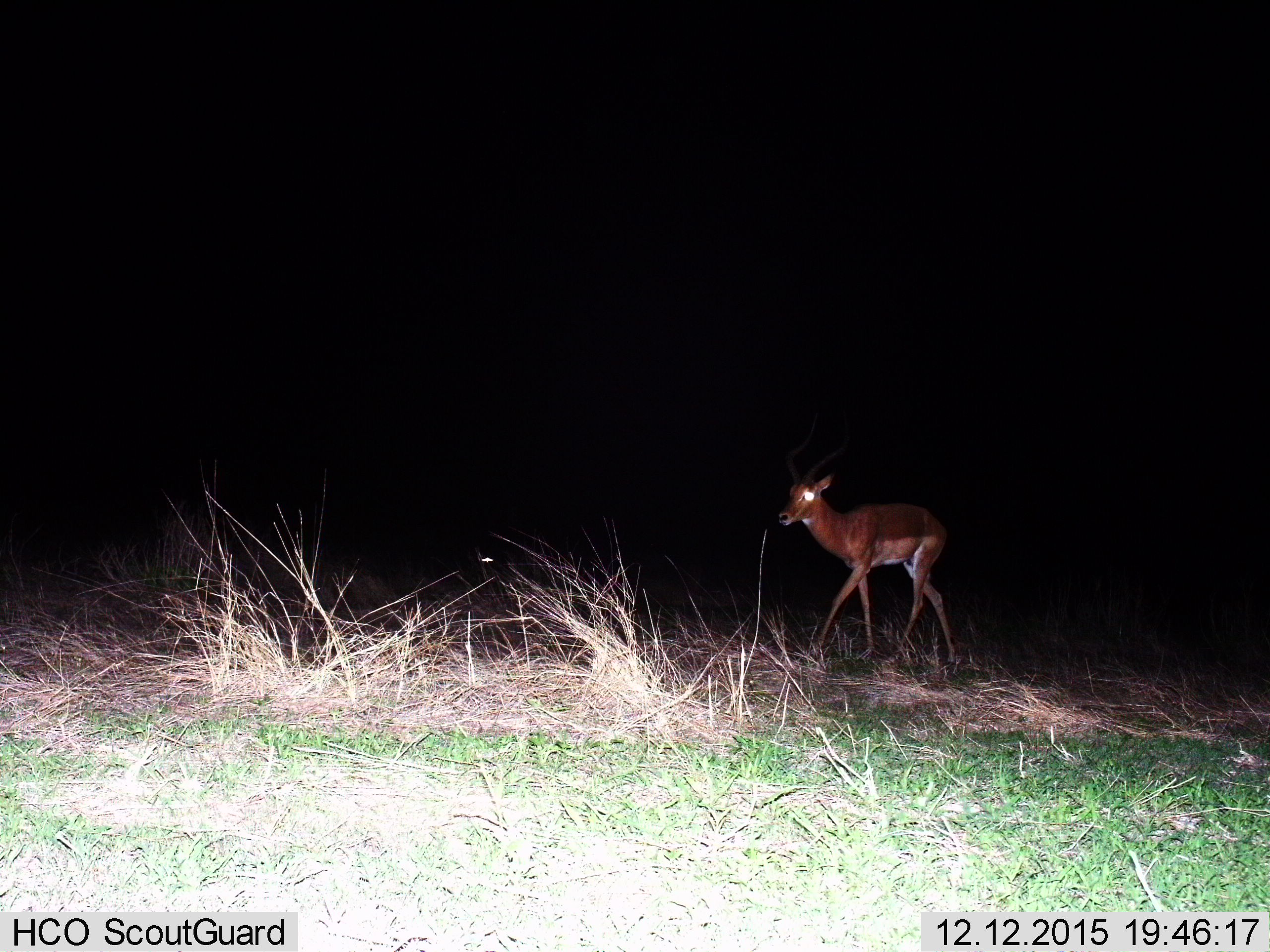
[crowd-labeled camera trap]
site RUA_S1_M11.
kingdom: Animalia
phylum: Chordata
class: Mammalia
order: Artiodactyla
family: Bovidae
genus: Aepyceros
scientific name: Aepyceros melampus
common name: impala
Impala (Aepyceros melampus), count 1. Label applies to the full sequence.